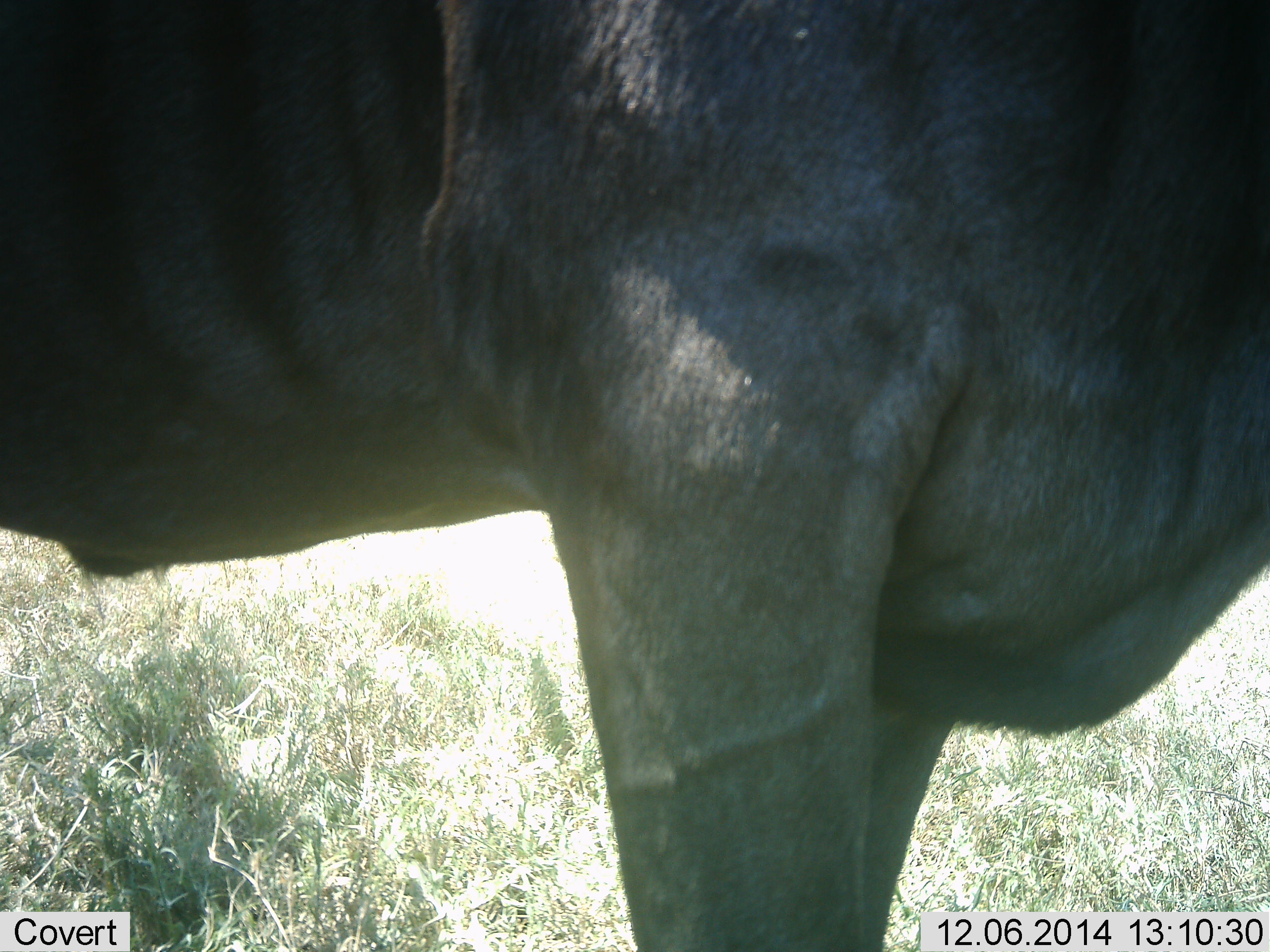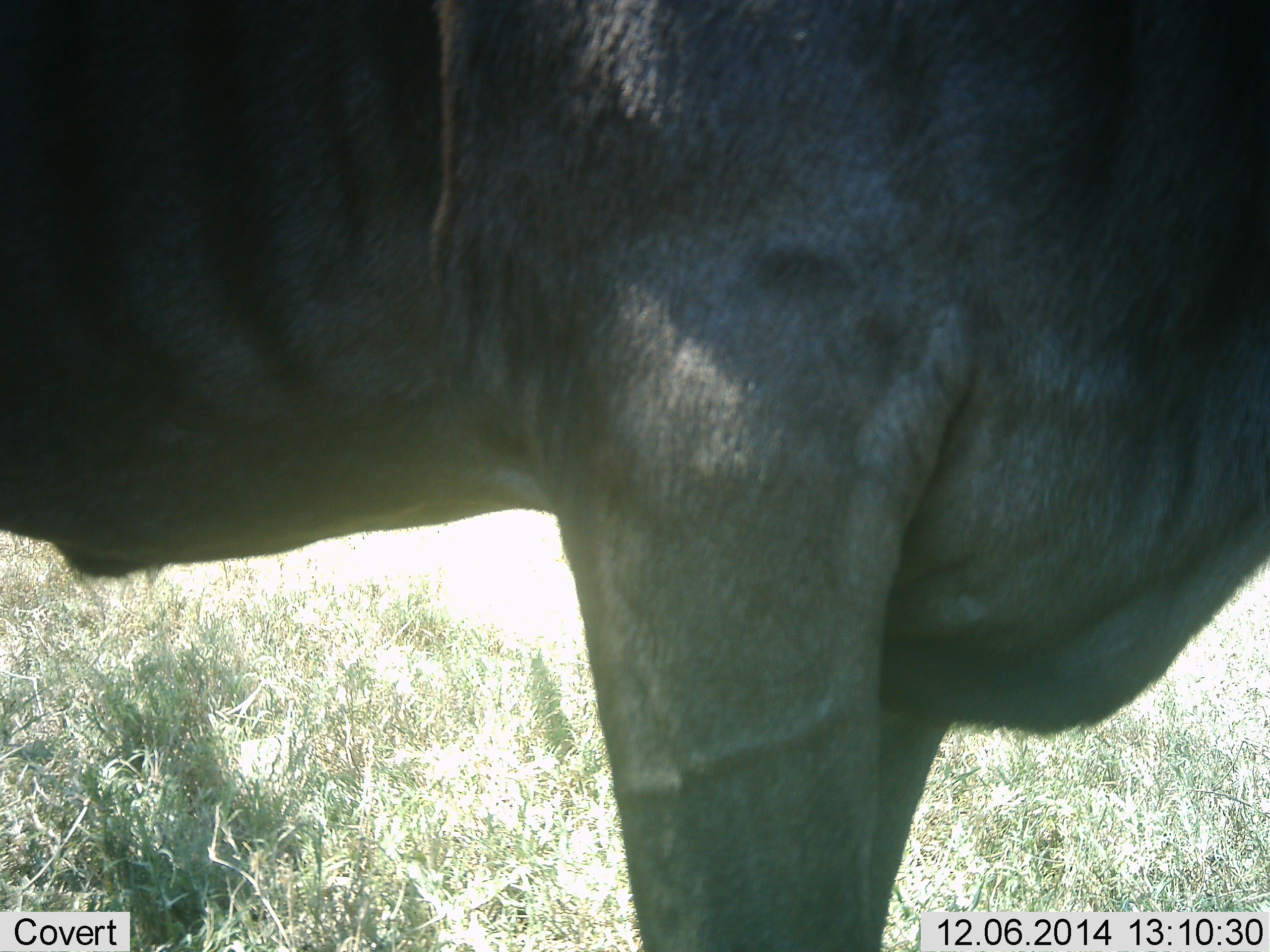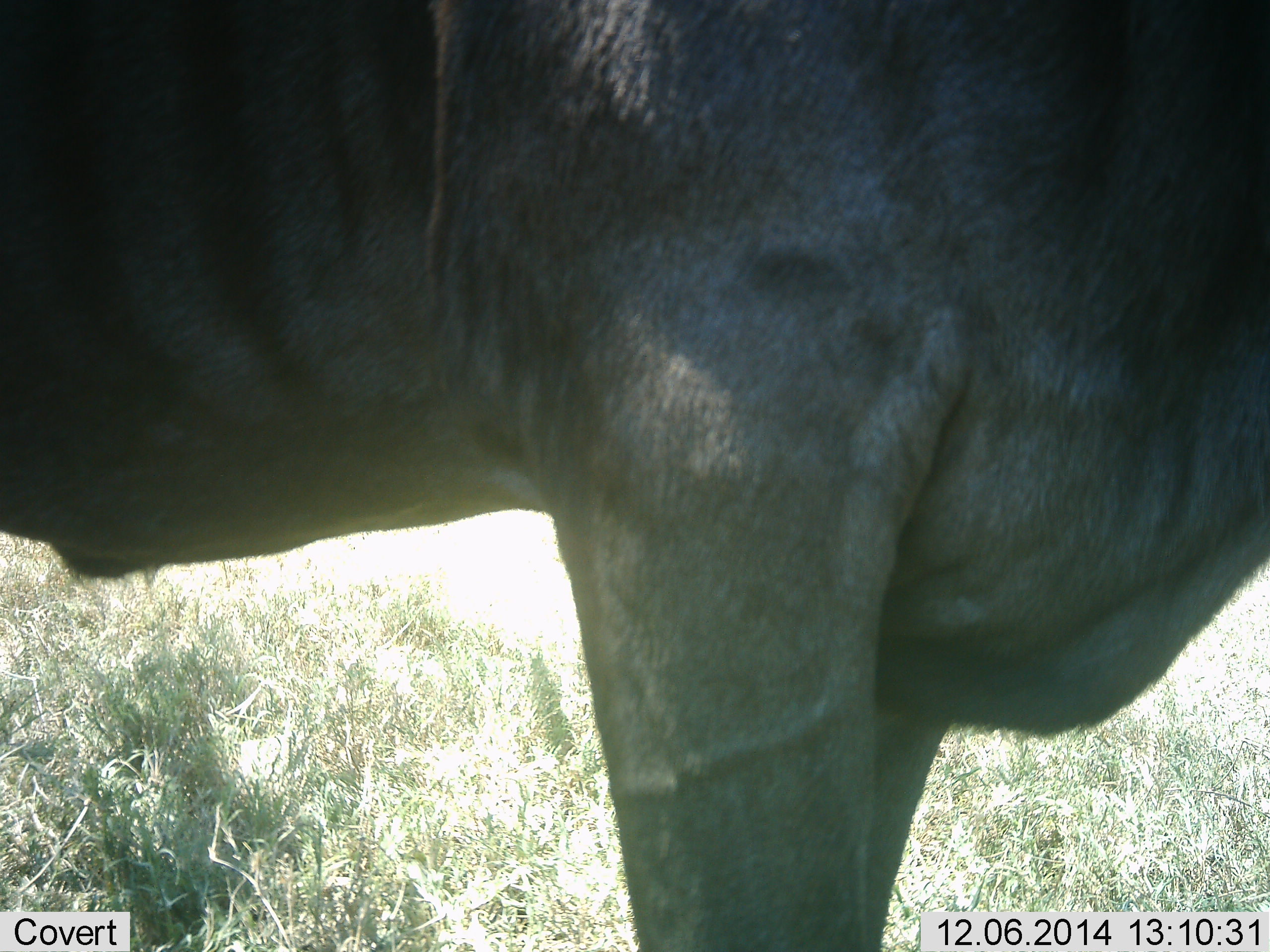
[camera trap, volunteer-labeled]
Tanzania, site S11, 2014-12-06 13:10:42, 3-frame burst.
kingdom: Animalia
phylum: Chordata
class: Mammalia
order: Artiodactyla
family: Bovidae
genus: Connochaetes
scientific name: Connochaetes taurinus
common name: blue wildebeest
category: wildebeest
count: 1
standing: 90%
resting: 0%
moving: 0%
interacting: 0%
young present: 0%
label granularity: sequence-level